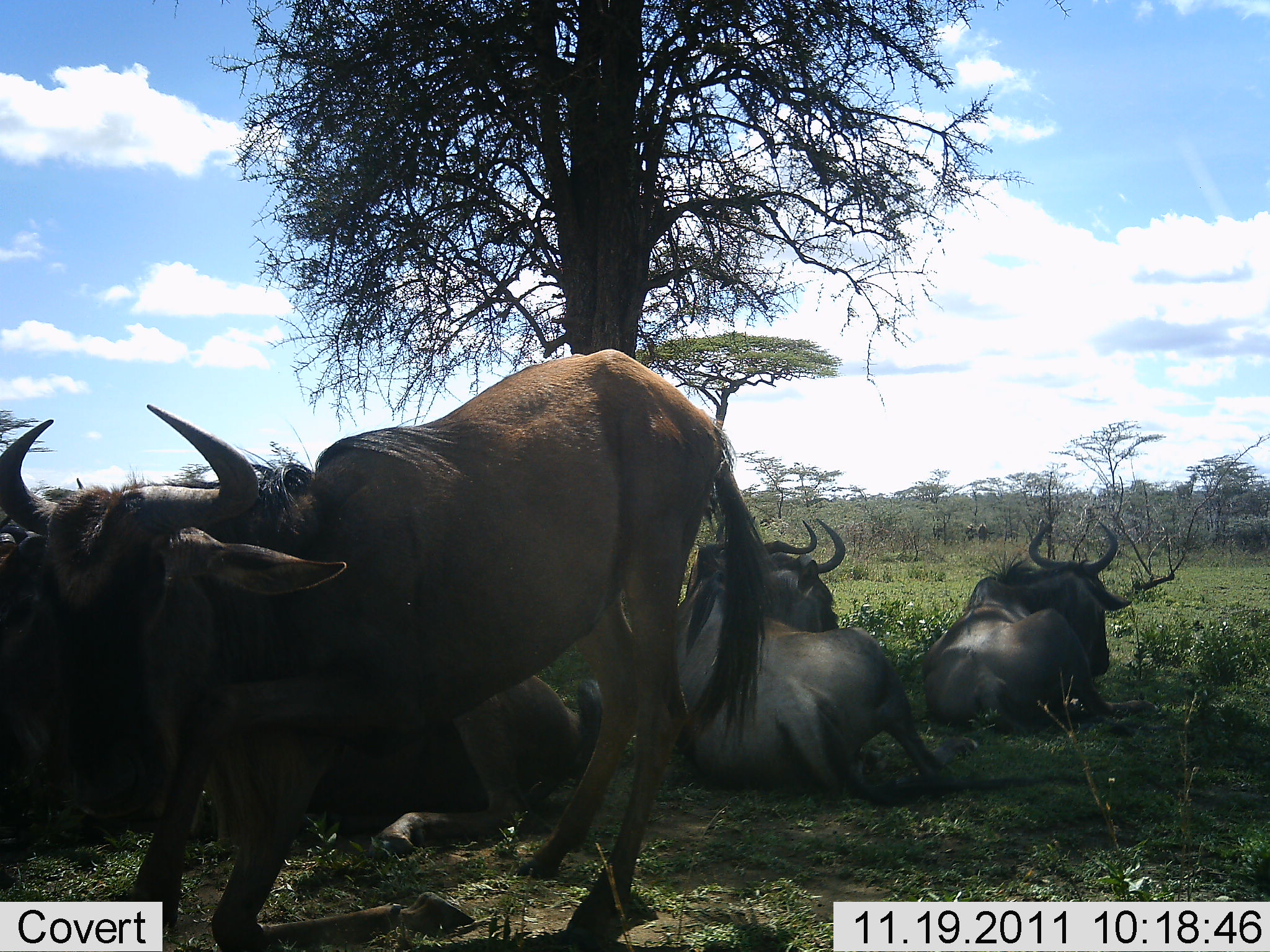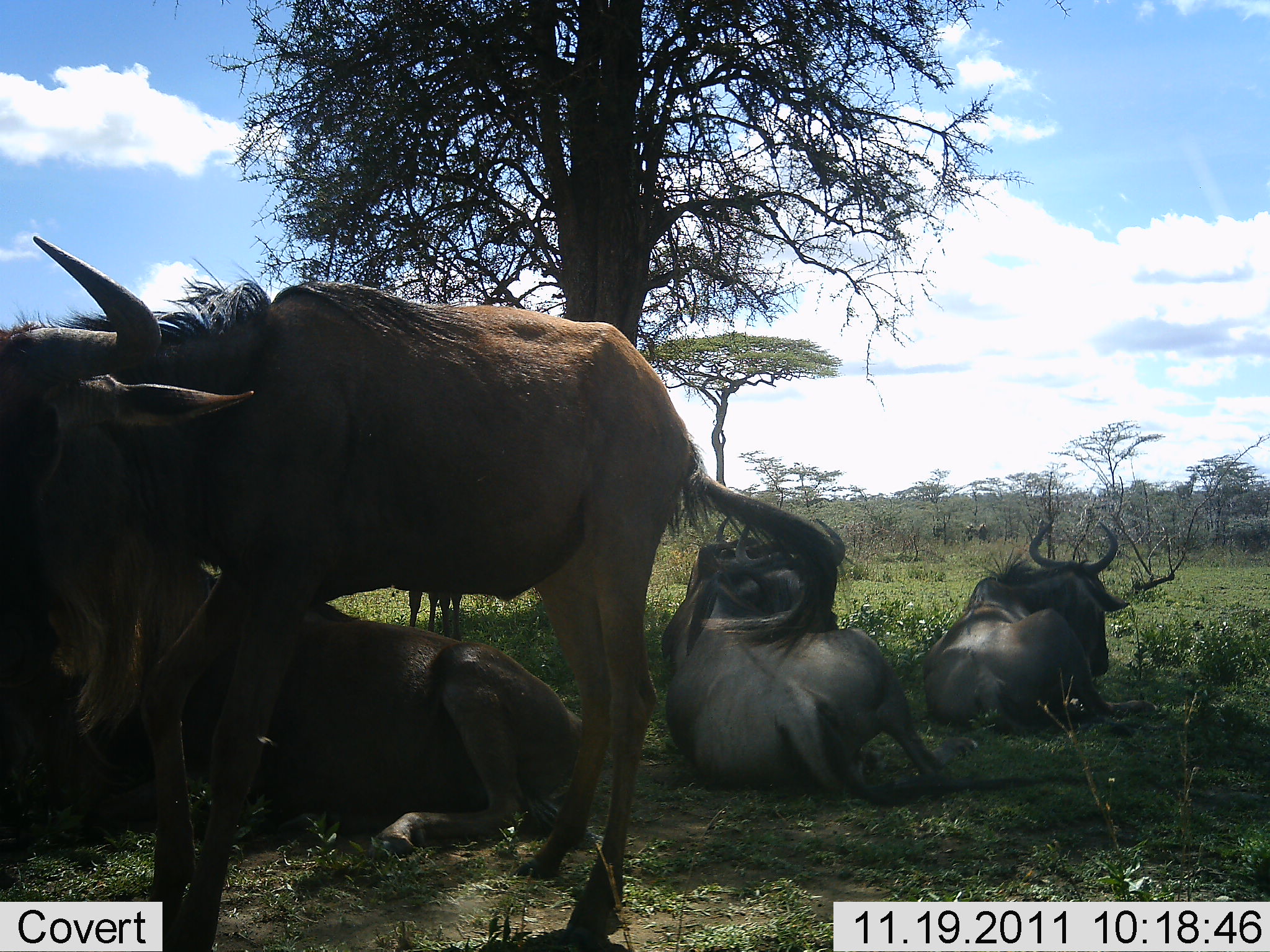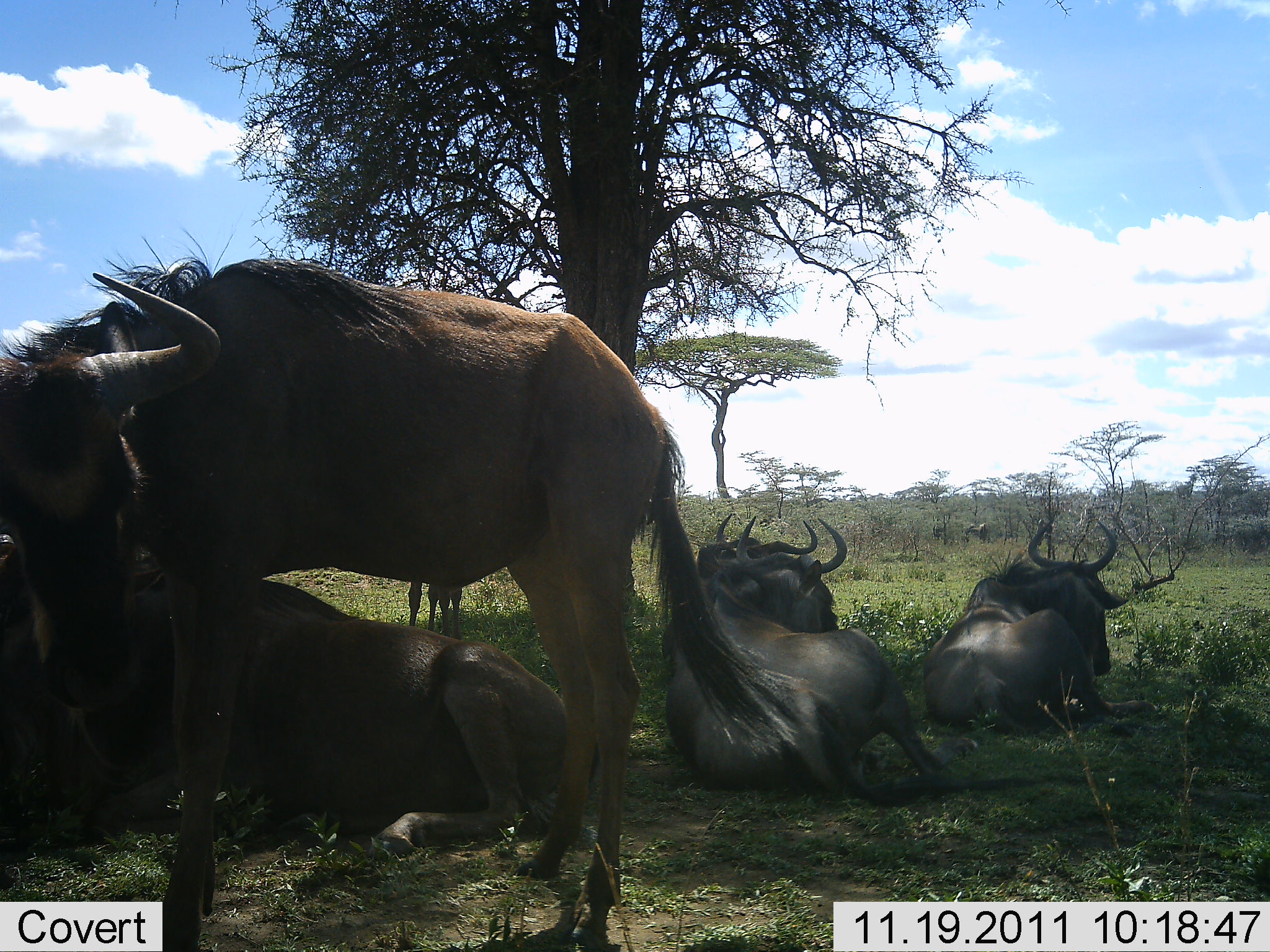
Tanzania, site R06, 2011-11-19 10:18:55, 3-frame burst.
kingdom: Animalia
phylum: Chordata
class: Mammalia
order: Artiodactyla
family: Bovidae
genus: Connochaetes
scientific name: Connochaetes taurinus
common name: blue wildebeest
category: wildebeest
Wildebeest (blue wildebeest) (Connochaetes taurinus), count 5. Behavior (volunteer vote fractions): standing 43%, resting 93%, moving 14%, interacting 14%. Young present (vote fraction): 7%. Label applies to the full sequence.